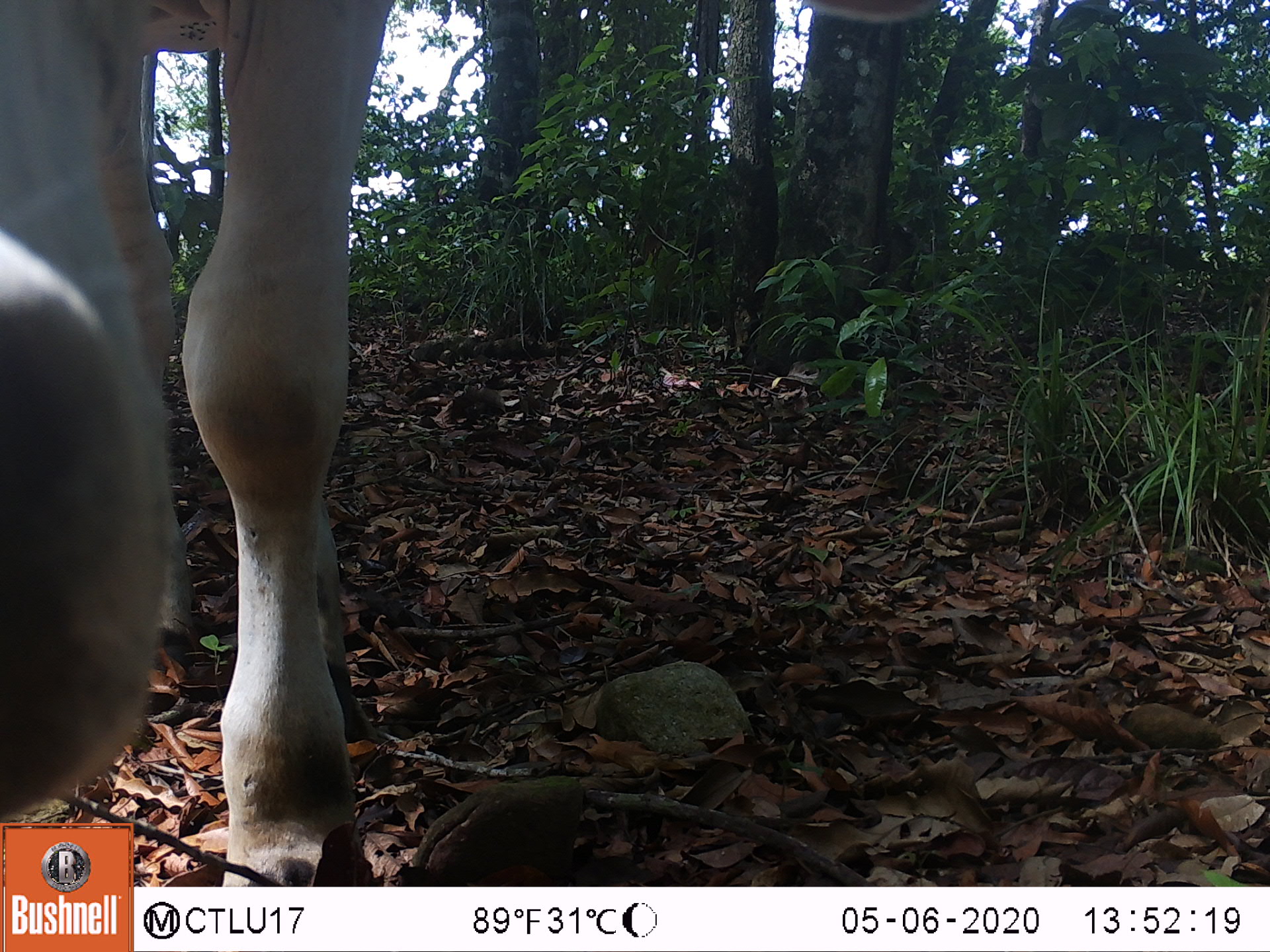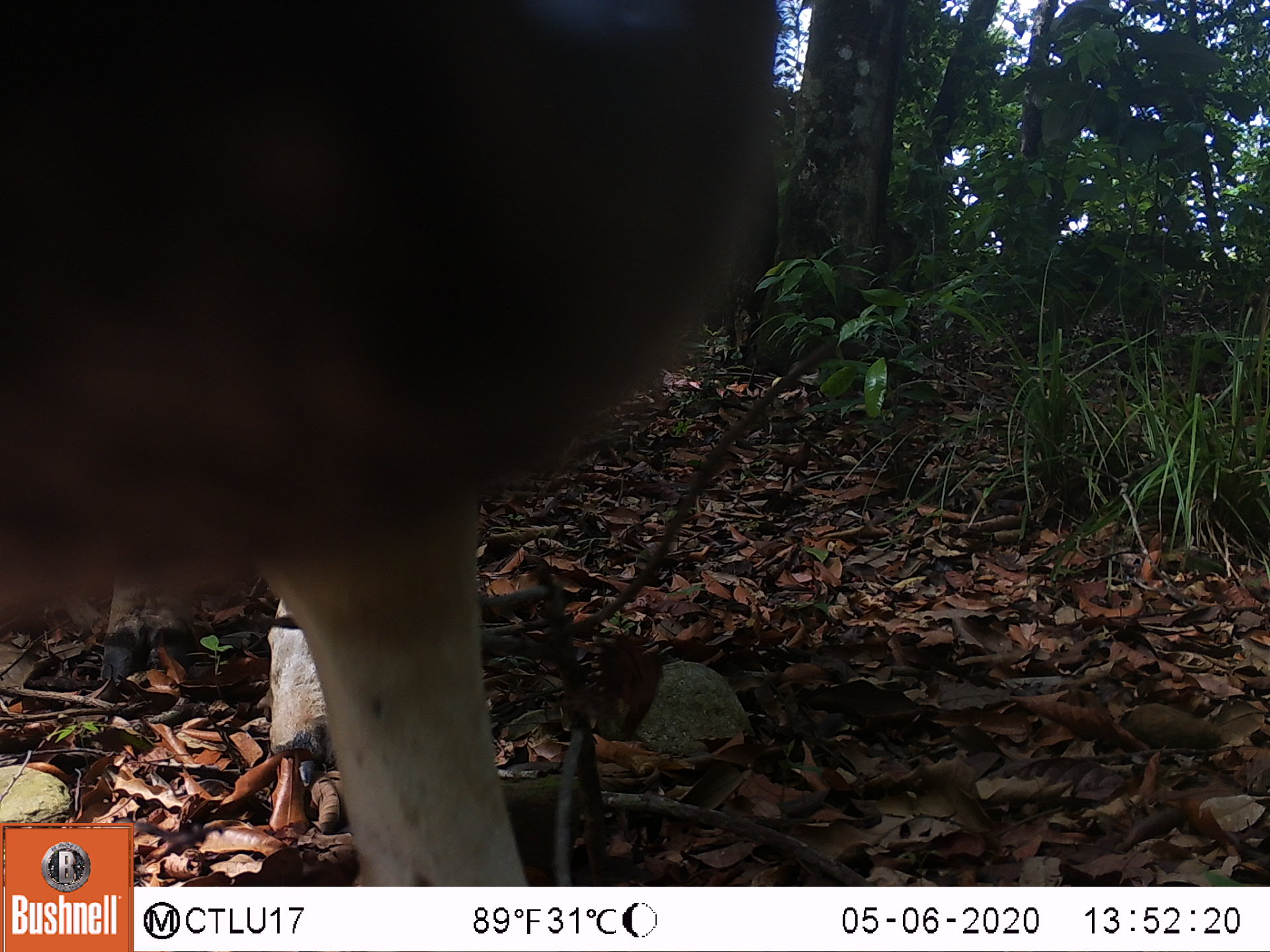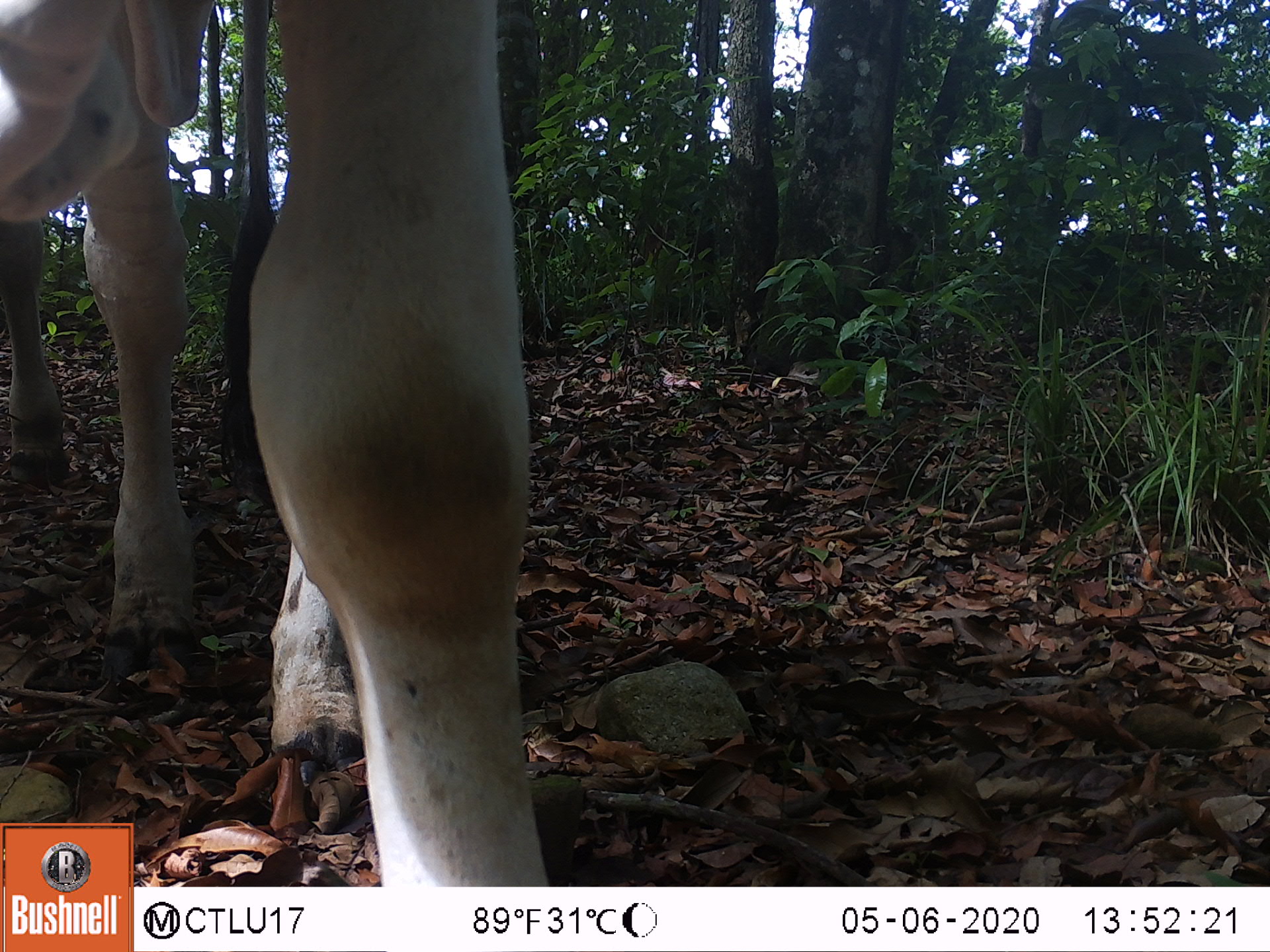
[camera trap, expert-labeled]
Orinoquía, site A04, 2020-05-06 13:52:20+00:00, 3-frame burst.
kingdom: Animalia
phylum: Chordata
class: Mammalia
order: Artiodactyla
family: Bovidae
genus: Bos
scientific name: Bos taurus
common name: cow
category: cattle